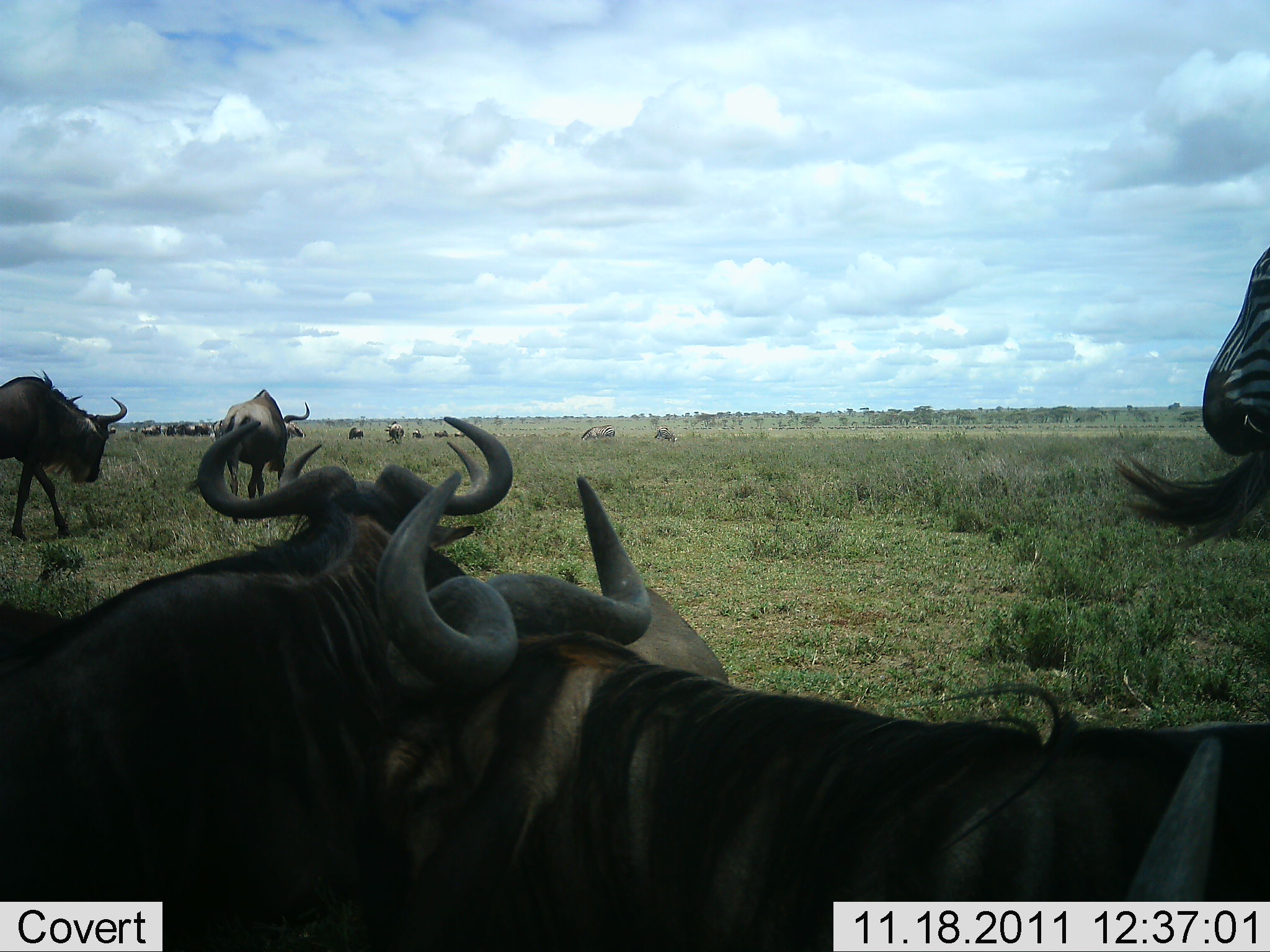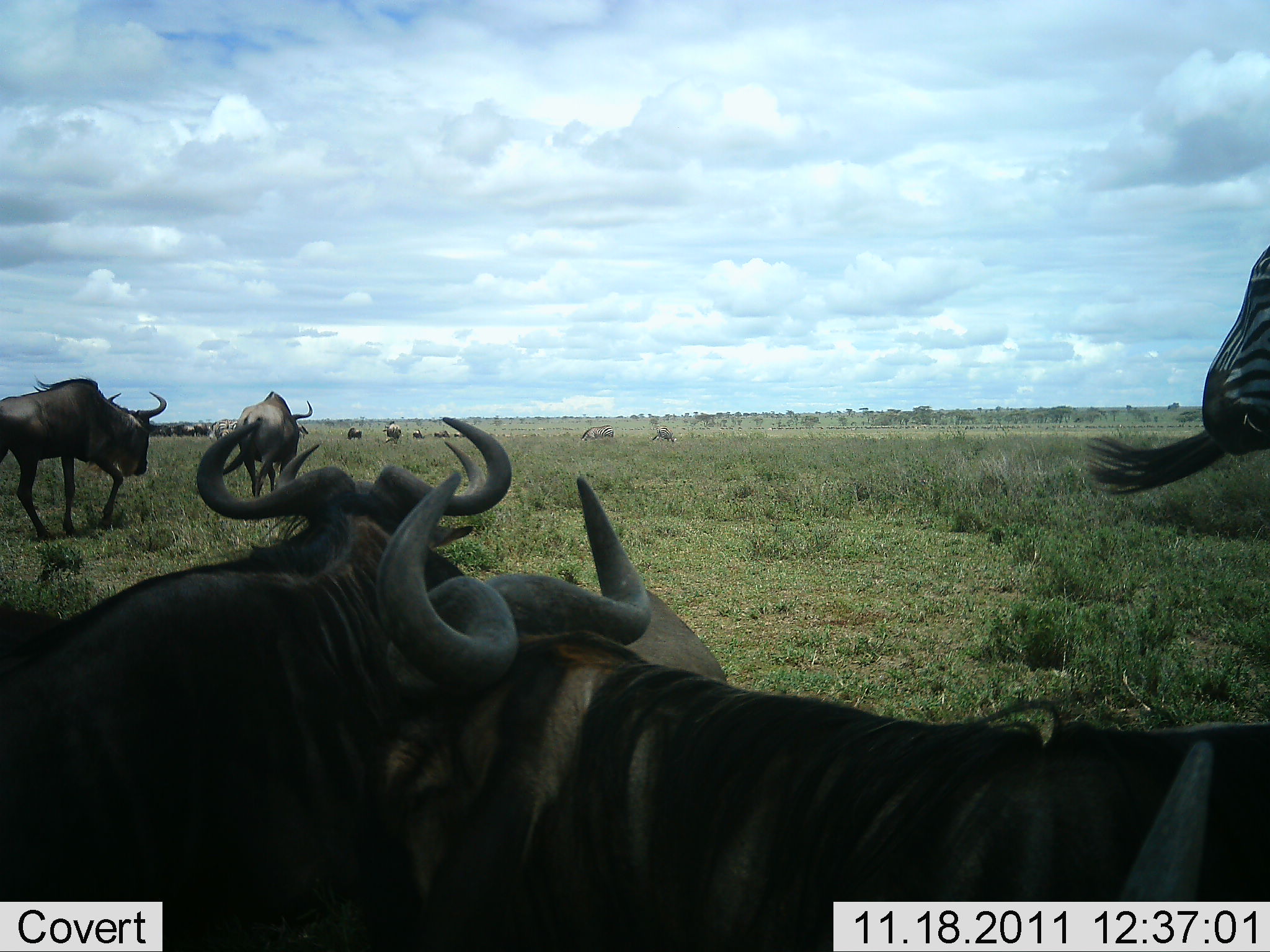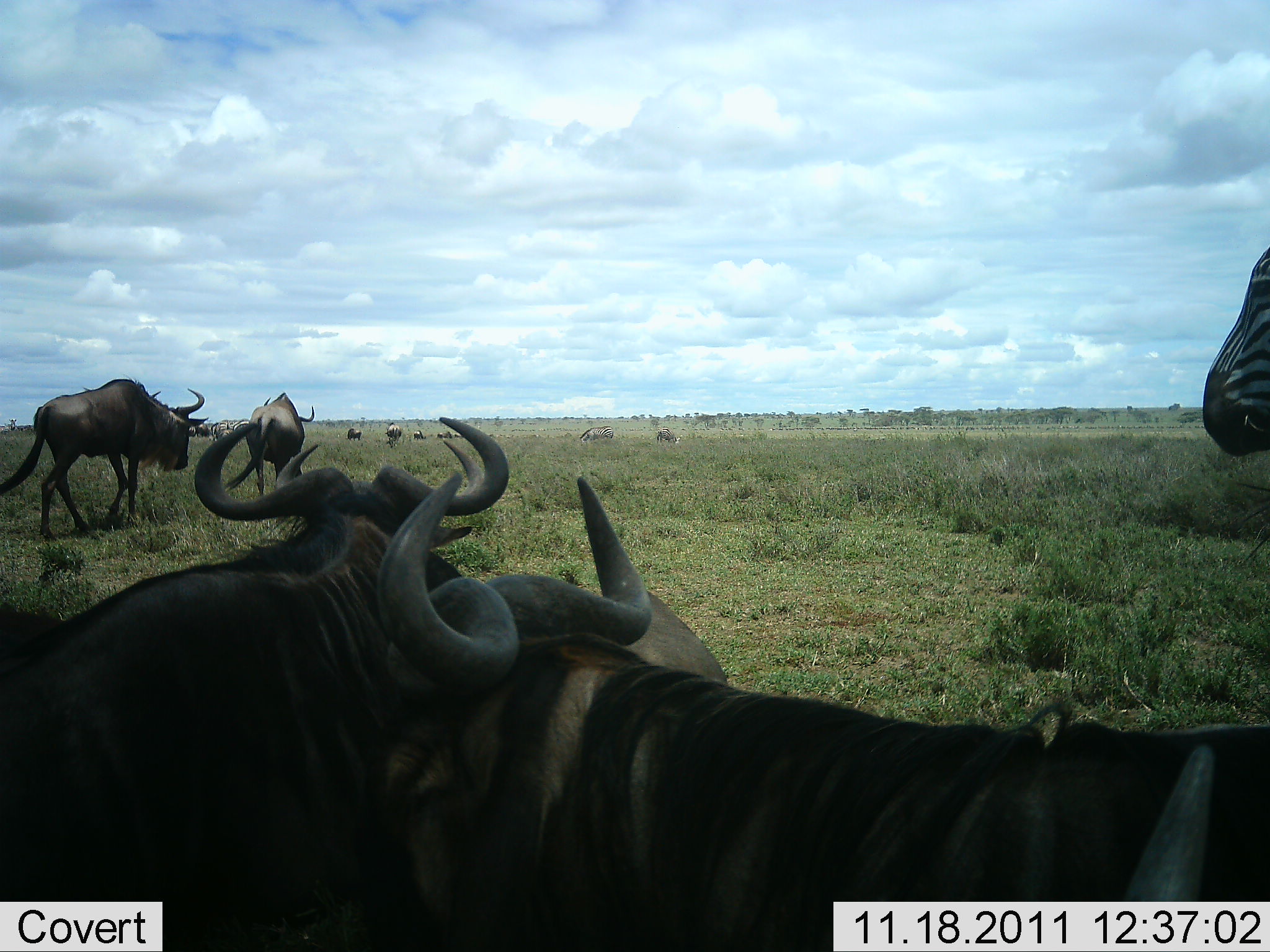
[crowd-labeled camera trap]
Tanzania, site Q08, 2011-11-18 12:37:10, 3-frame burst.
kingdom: Animalia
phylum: Chordata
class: Mammalia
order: Artiodactyla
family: Bovidae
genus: Connochaetes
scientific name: Connochaetes taurinus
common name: blue wildebeest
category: wildebeest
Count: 11-50.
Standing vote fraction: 72%.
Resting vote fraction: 50%.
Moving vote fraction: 67%.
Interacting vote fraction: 17%.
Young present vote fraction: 0%.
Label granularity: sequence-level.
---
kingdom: Animalia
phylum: Chordata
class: Mammalia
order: Perissodactyla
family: Equidae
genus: Equus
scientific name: Equus quagga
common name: plains zebra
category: zebra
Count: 1.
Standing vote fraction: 92%.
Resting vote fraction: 8%.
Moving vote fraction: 0%.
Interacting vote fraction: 0%.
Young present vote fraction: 0%.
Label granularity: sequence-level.